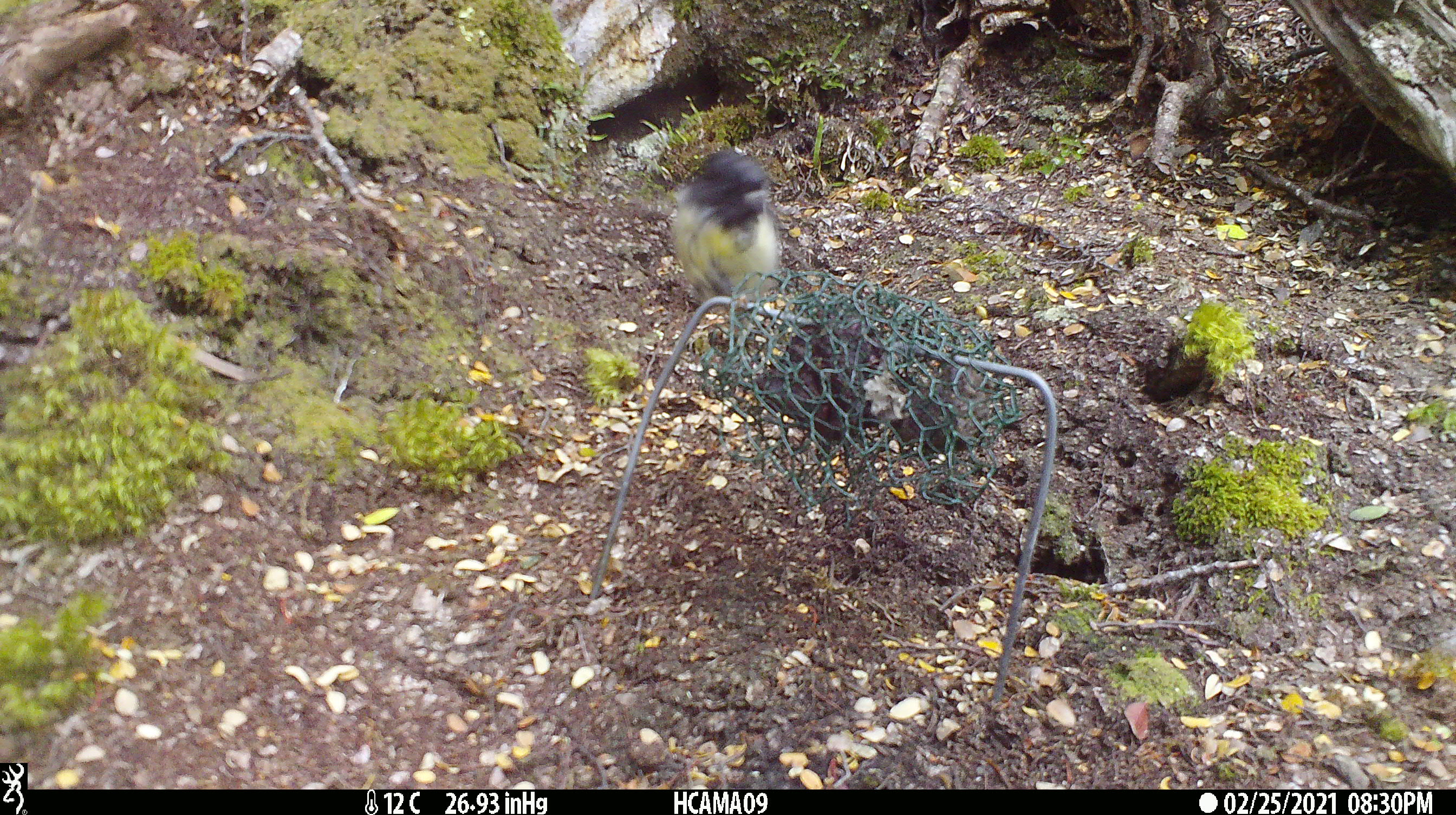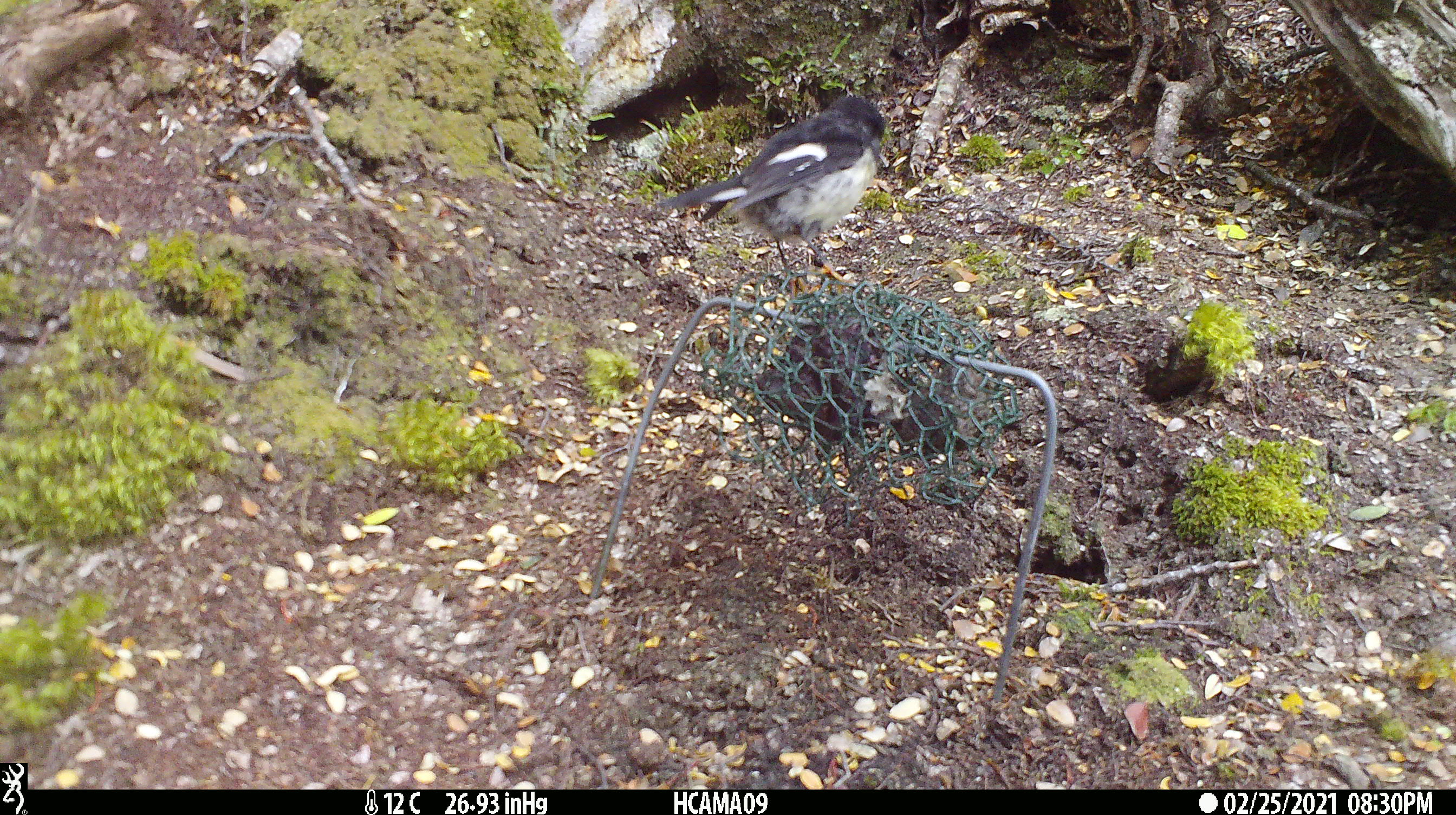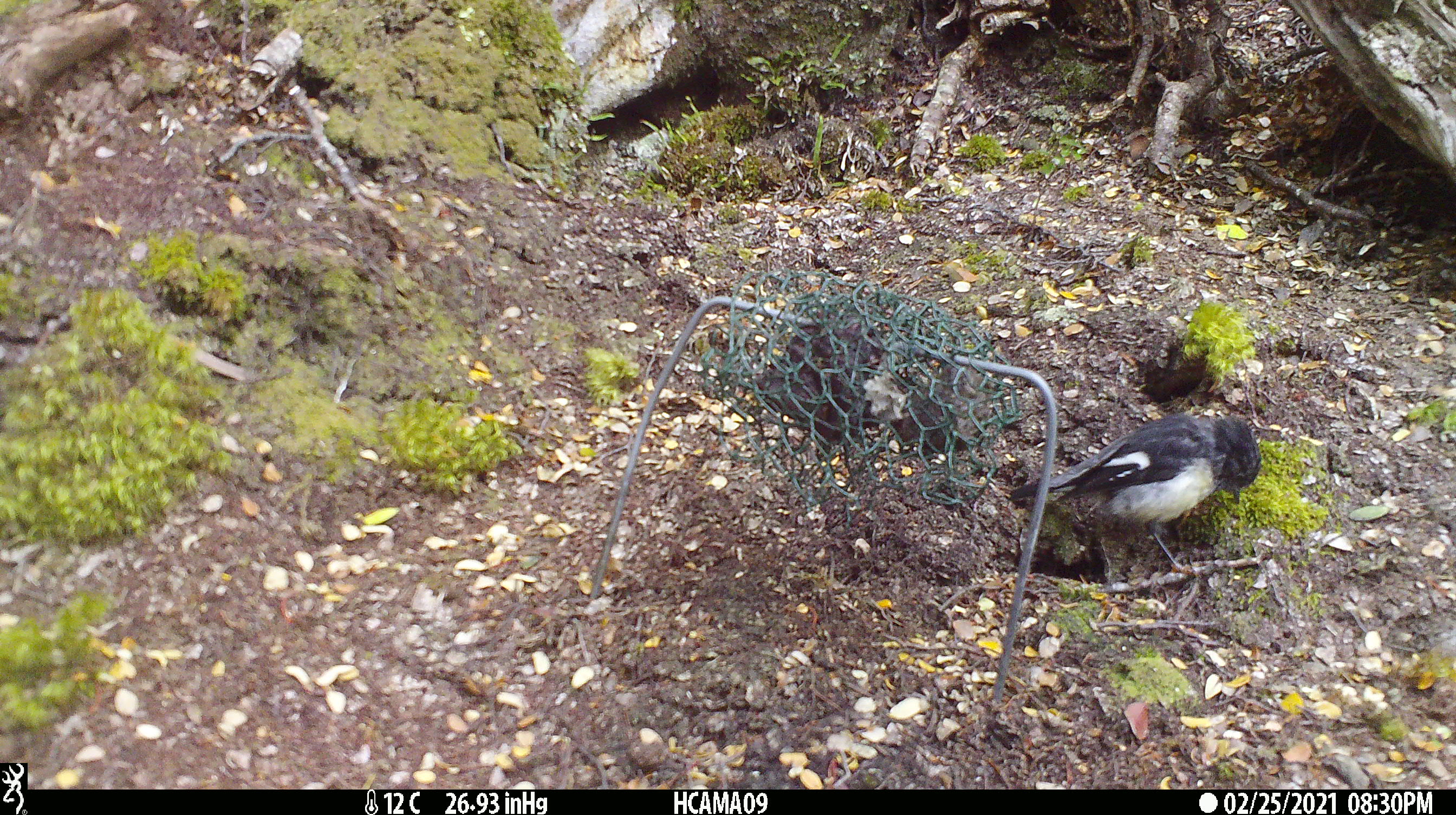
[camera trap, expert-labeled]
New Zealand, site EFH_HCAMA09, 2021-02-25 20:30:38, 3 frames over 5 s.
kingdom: Animalia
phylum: Chordata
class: Aves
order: Passeriformes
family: Petroicidae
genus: Petroica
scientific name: Petroica macrocephala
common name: tomtit